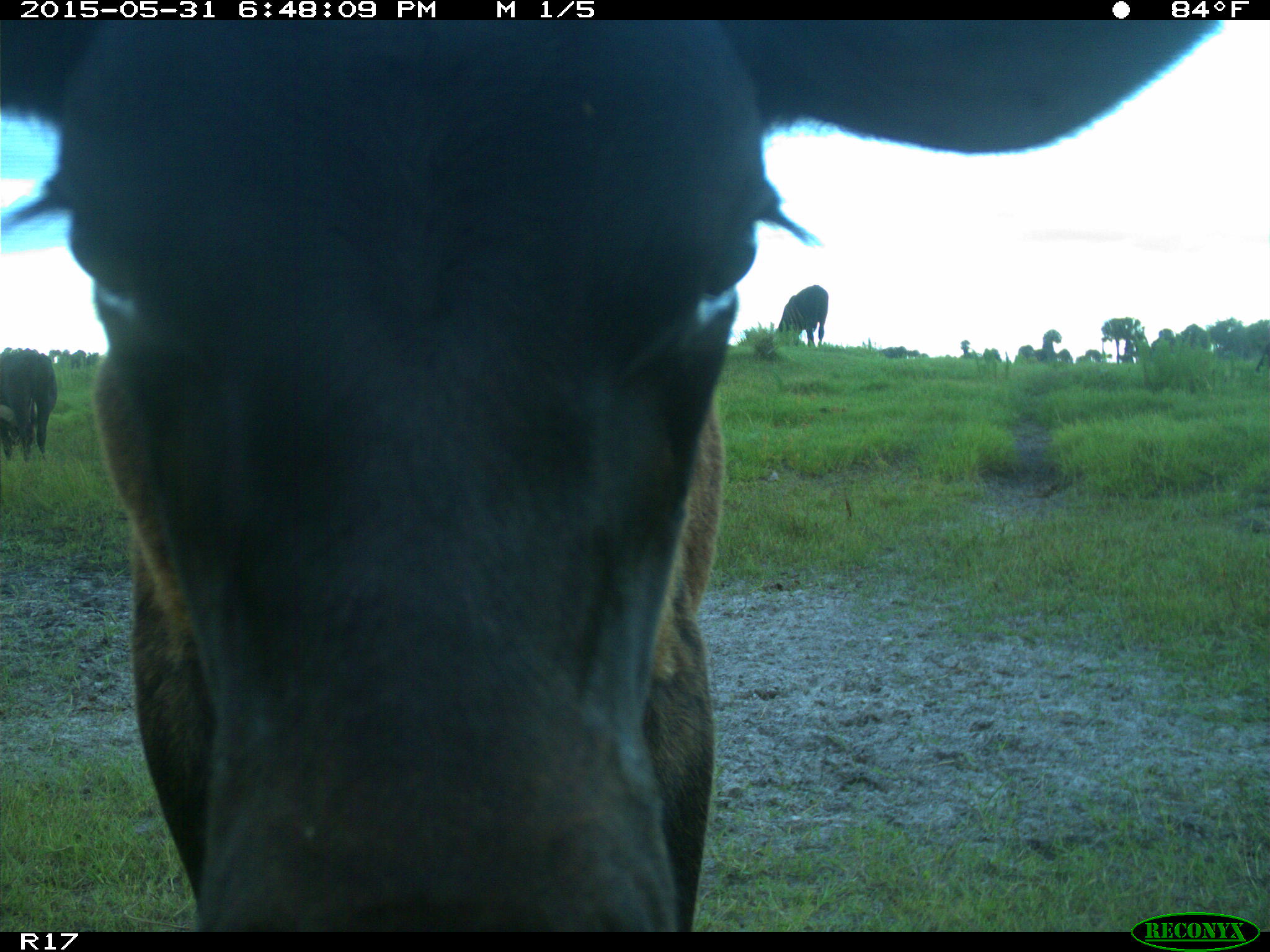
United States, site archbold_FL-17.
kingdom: Animalia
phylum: Chordata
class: Mammalia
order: Artiodactyla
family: Bovidae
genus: Bos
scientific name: Bos taurus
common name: domestic cow